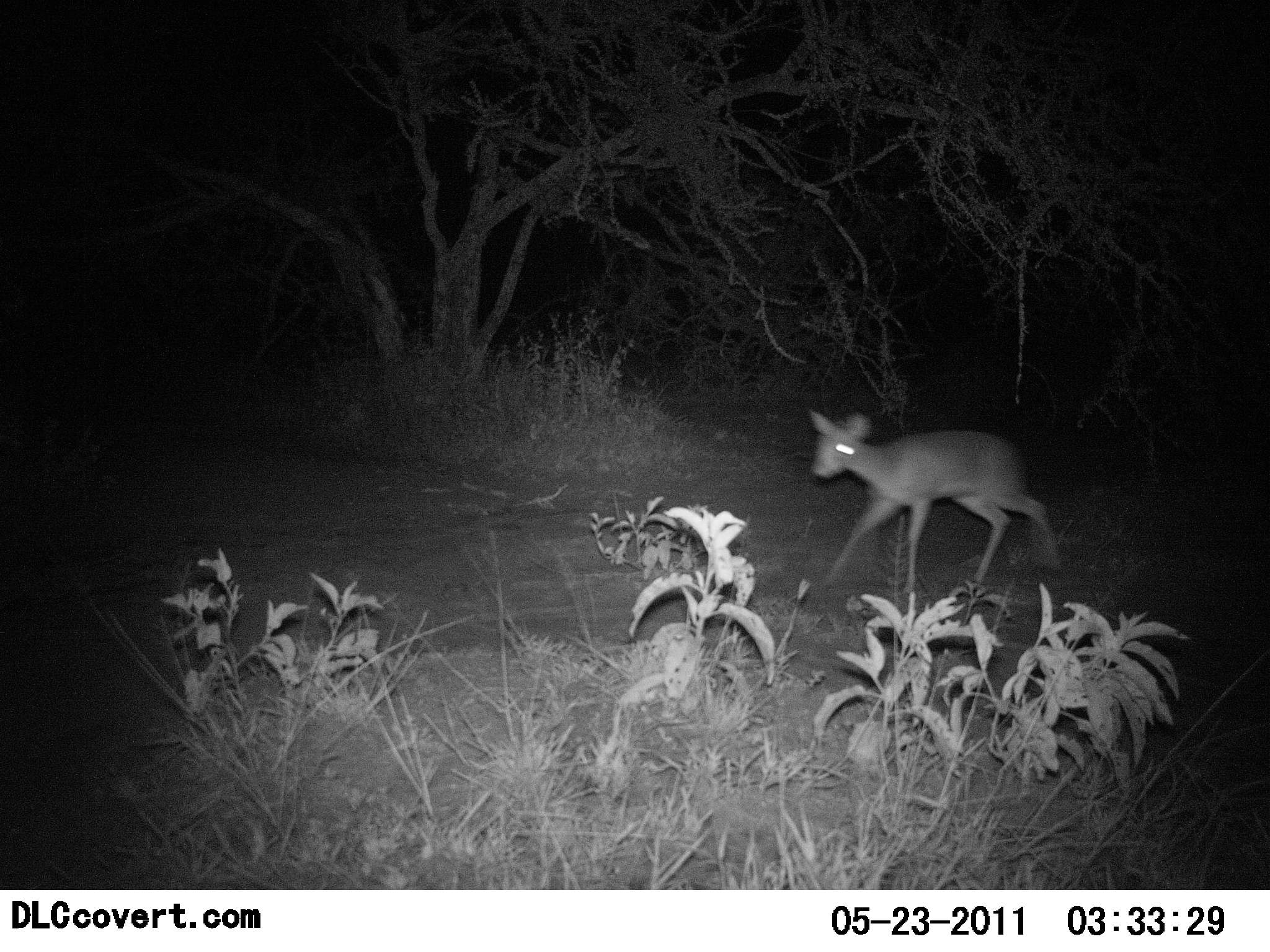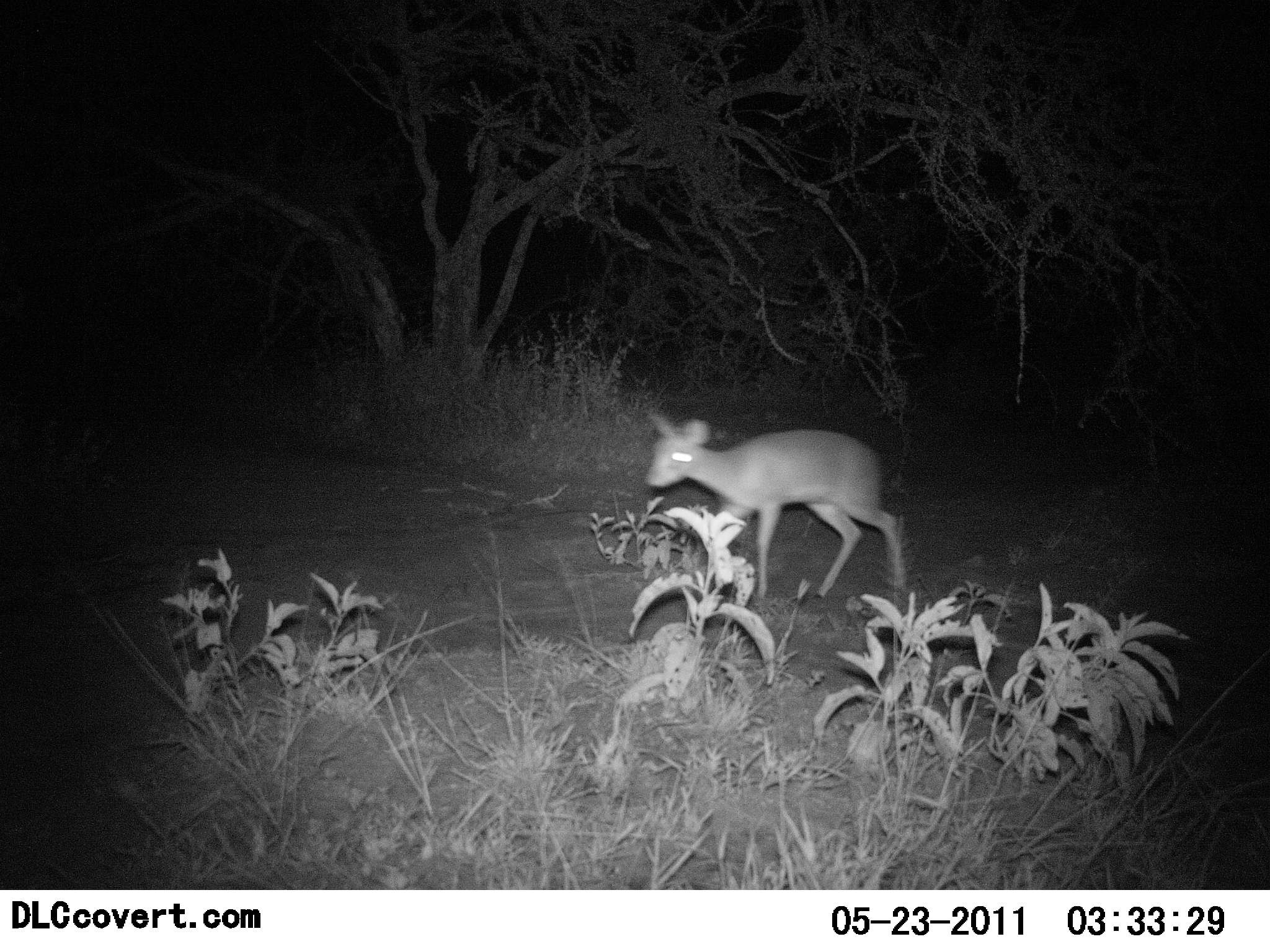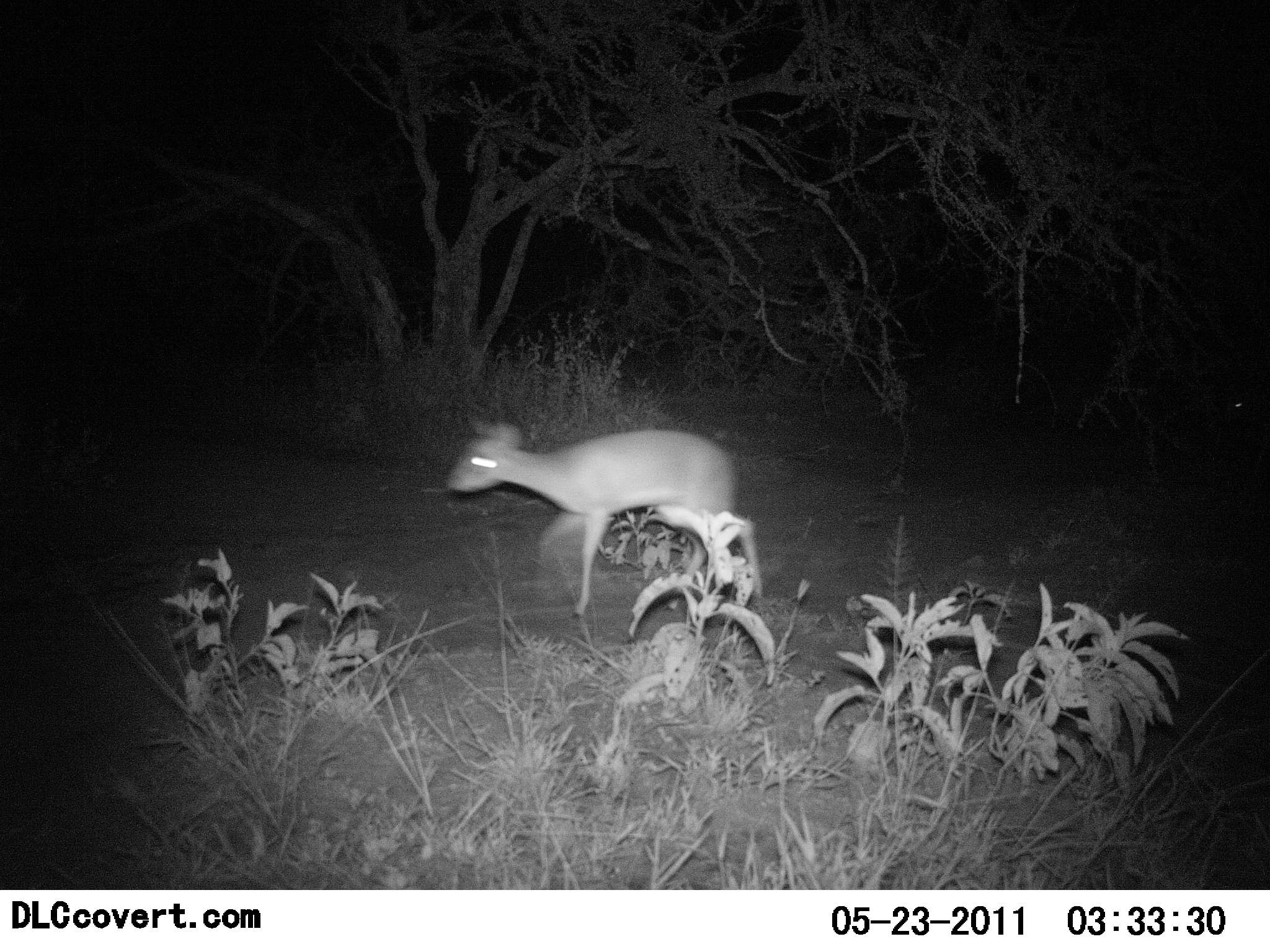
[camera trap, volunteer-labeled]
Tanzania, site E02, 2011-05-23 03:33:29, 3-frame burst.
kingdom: Animalia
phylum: Chordata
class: Mammalia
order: Artiodactyla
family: Bovidae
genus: Madoqua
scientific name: Madoqua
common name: dikdik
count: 1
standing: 0%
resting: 0%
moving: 100%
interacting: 0%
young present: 0%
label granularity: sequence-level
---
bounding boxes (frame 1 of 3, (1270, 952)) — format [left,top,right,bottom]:
animal: [806,407,1061,597]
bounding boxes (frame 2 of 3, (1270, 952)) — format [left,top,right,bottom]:
animal: [642,410,907,607]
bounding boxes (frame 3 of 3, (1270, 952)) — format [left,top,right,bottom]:
animal: [444,412,762,630]